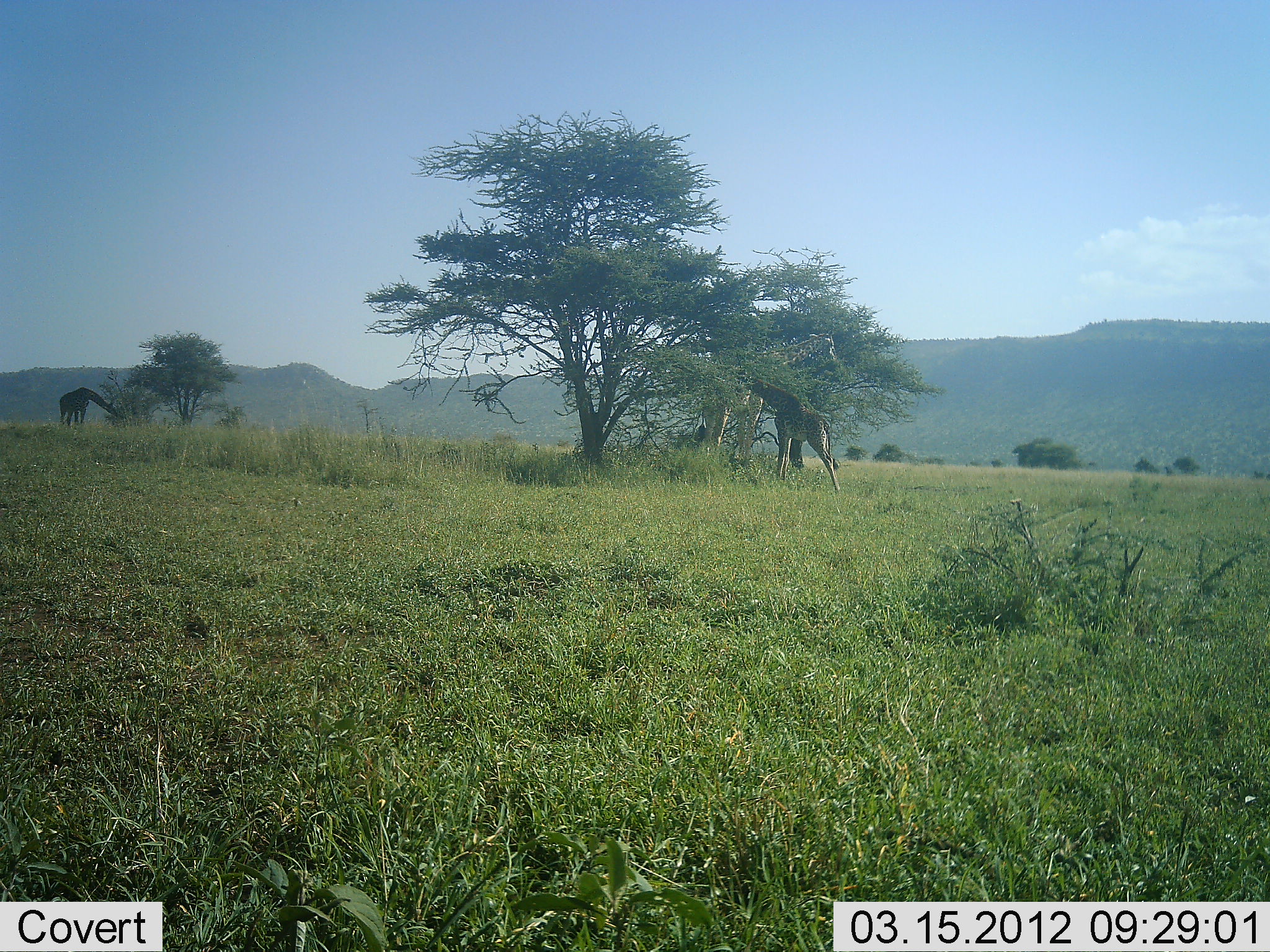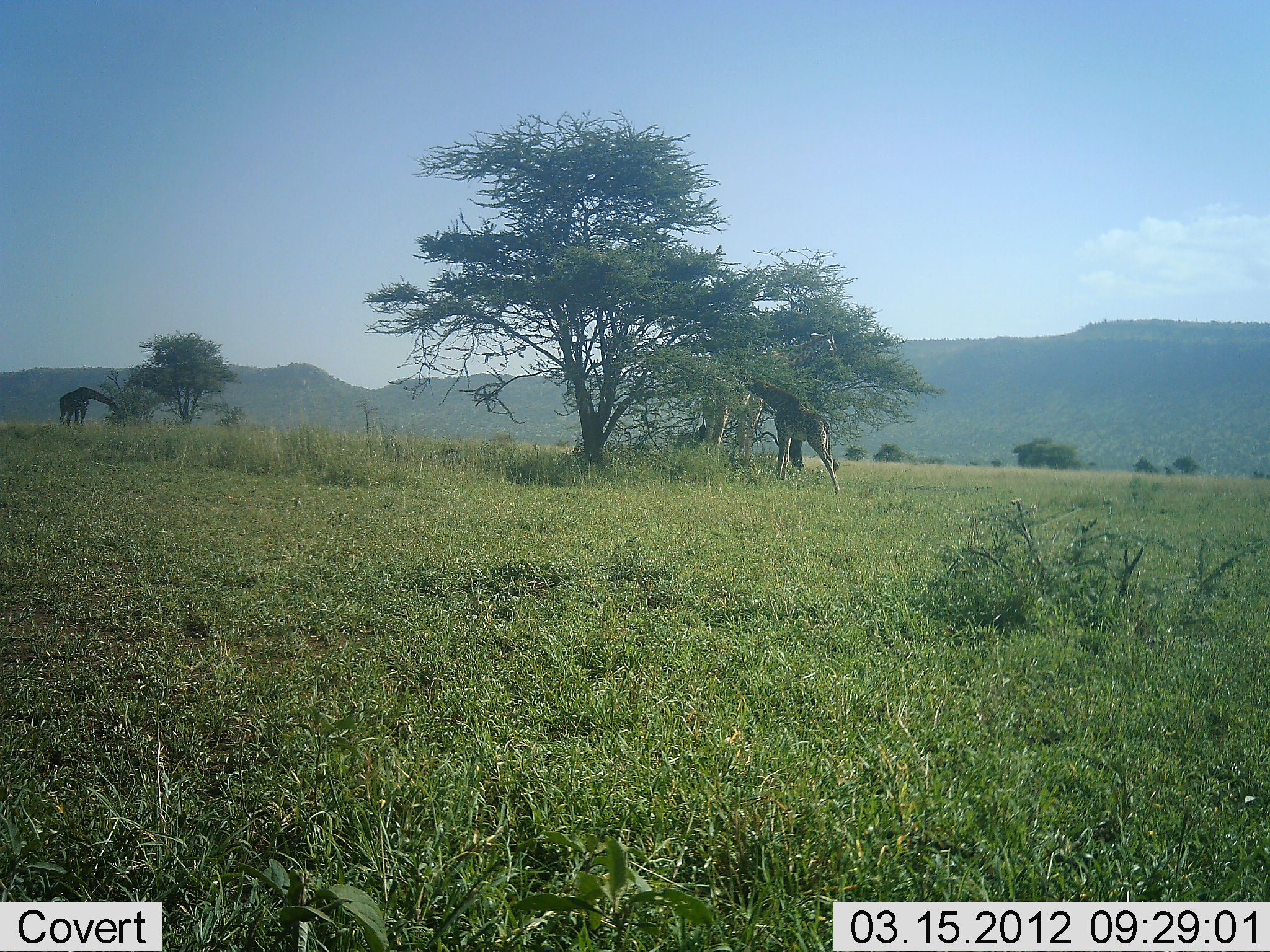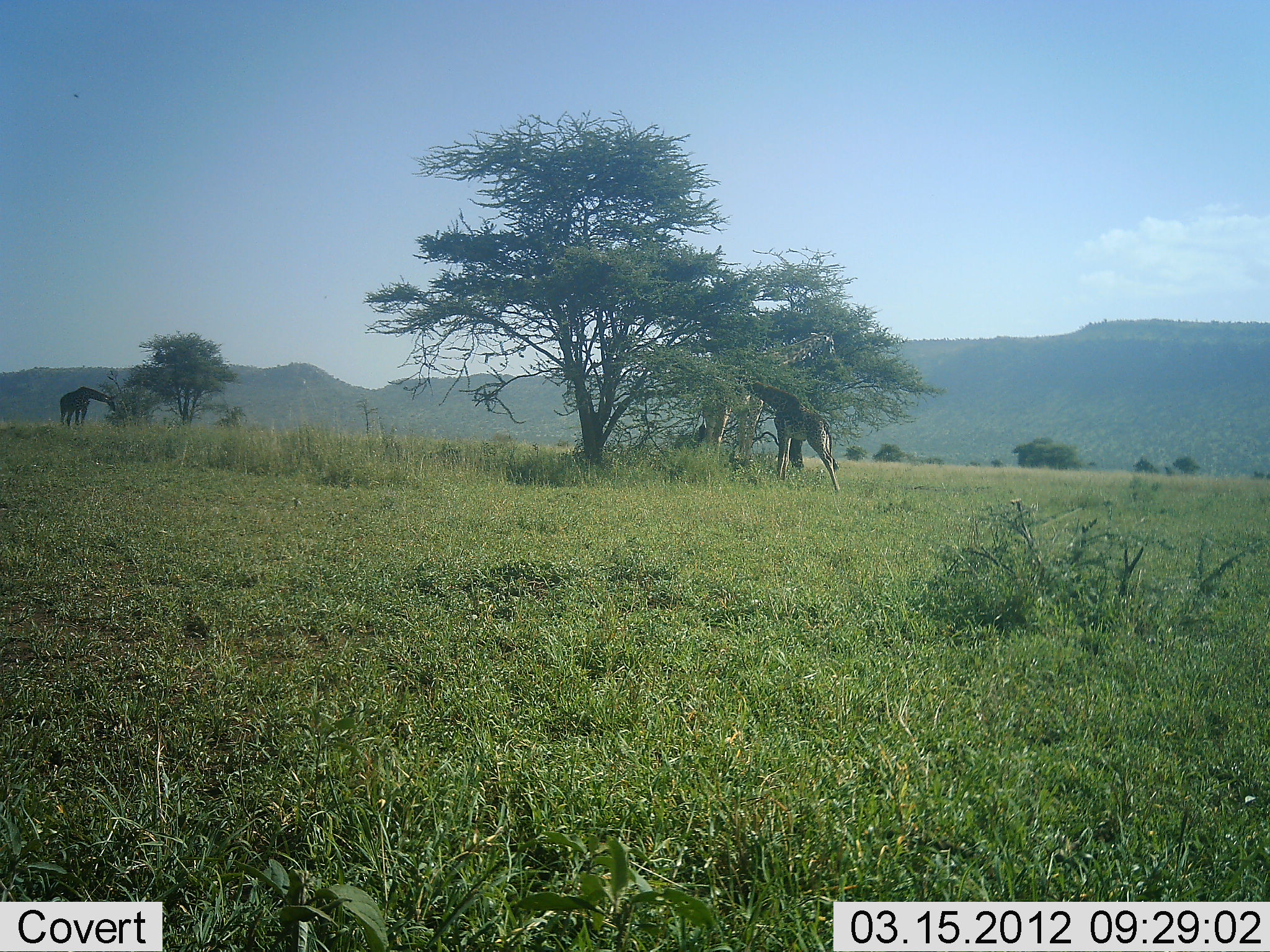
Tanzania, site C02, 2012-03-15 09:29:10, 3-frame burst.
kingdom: Animalia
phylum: Chordata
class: Mammalia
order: Artiodactyla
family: Giraffidae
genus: Giraffa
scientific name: Giraffa camelopardalis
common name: giraffe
Giraffe (Giraffa camelopardalis), count 3. Behavior (volunteer vote fractions): standing 31%, resting 0%, moving 0%, interacting 0%. Young present (vote fraction): 21%. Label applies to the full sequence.